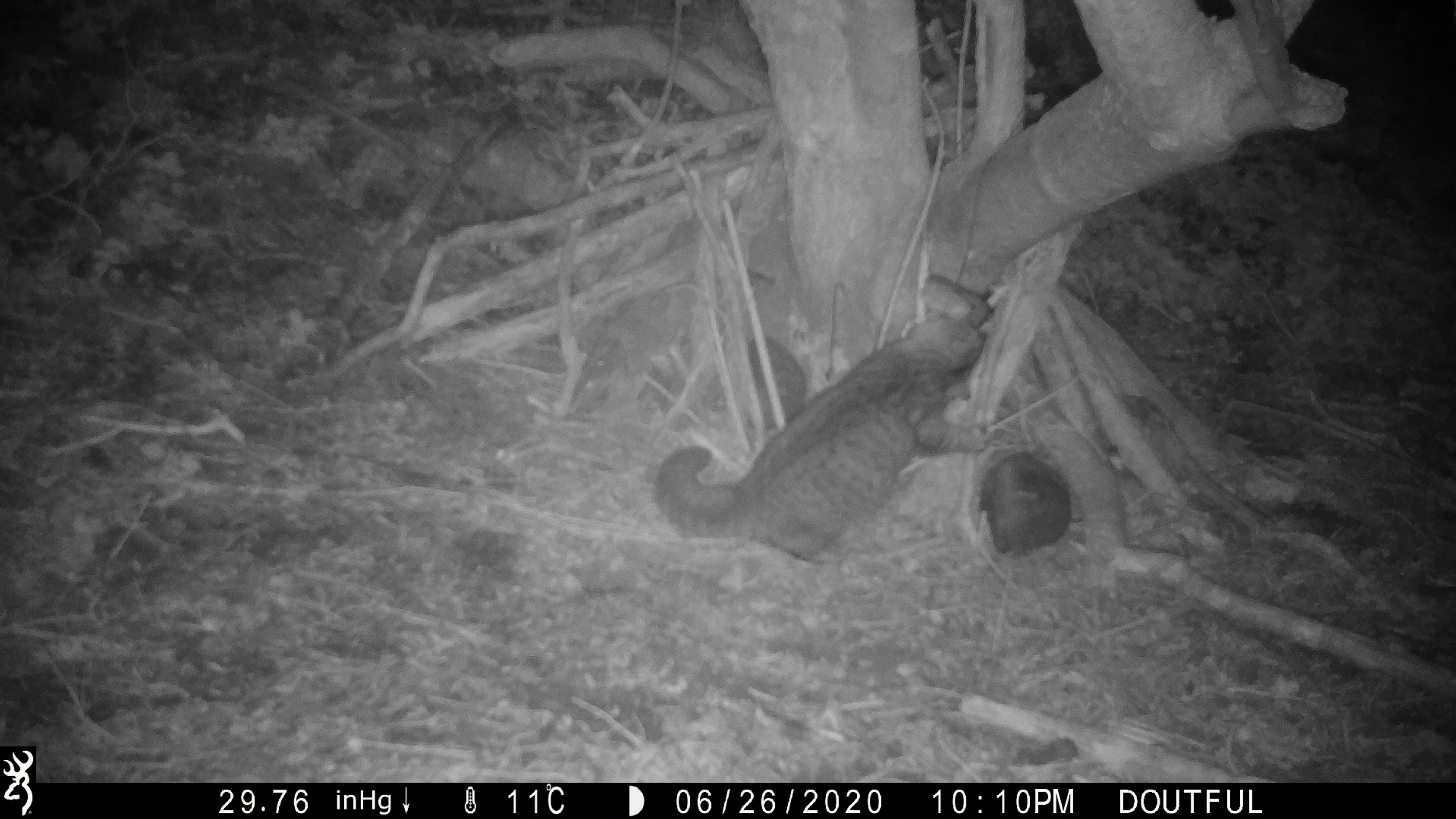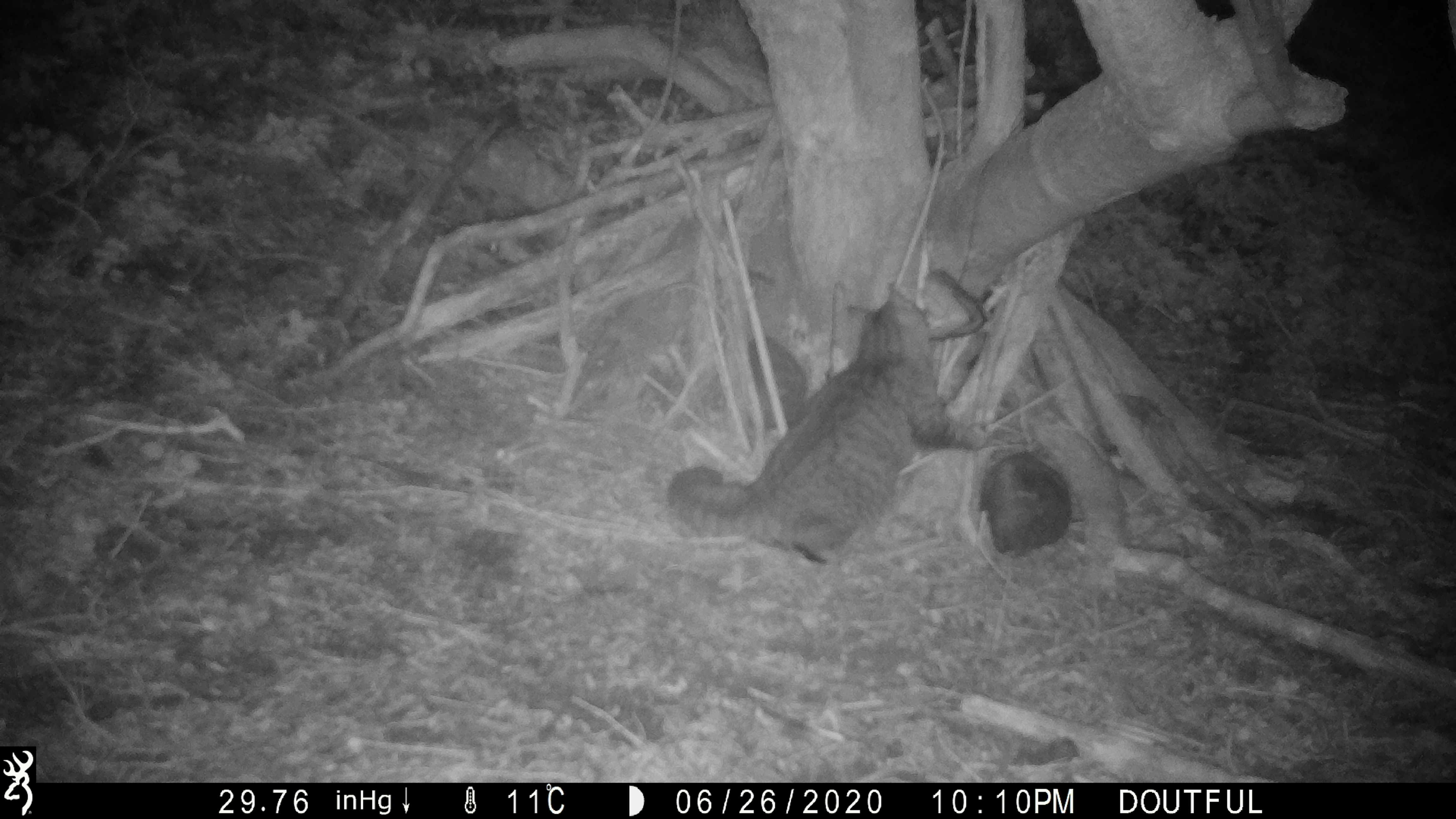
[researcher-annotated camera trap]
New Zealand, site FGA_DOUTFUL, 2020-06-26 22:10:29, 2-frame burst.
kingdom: Animalia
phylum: Chordata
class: Mammalia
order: Carnivora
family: Felidae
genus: Felis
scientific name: Felis catus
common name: domestic cat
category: cat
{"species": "cat (domestic cat) (Felis catus)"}